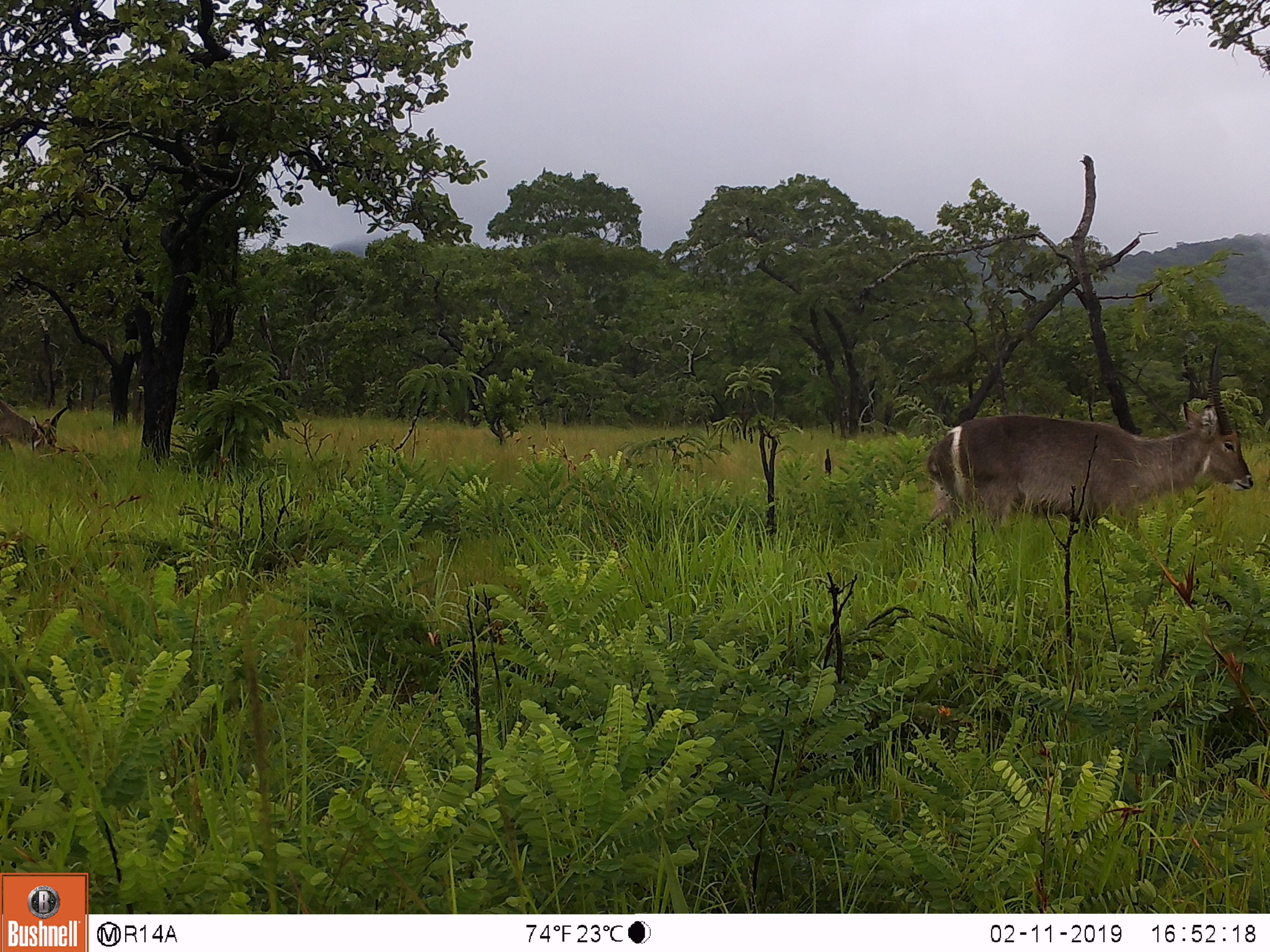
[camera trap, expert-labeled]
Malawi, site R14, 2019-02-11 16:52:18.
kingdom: Animalia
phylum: Chordata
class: Mammalia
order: Artiodactyla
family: Bovidae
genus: Kobus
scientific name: Kobus ellipsiprymnus ellipsiprymnus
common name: common waterbuck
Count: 2.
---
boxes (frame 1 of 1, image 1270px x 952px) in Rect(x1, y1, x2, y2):
common waterbuck: Rect(909, 335, 1253, 567); Rect(0, 389, 71, 464)